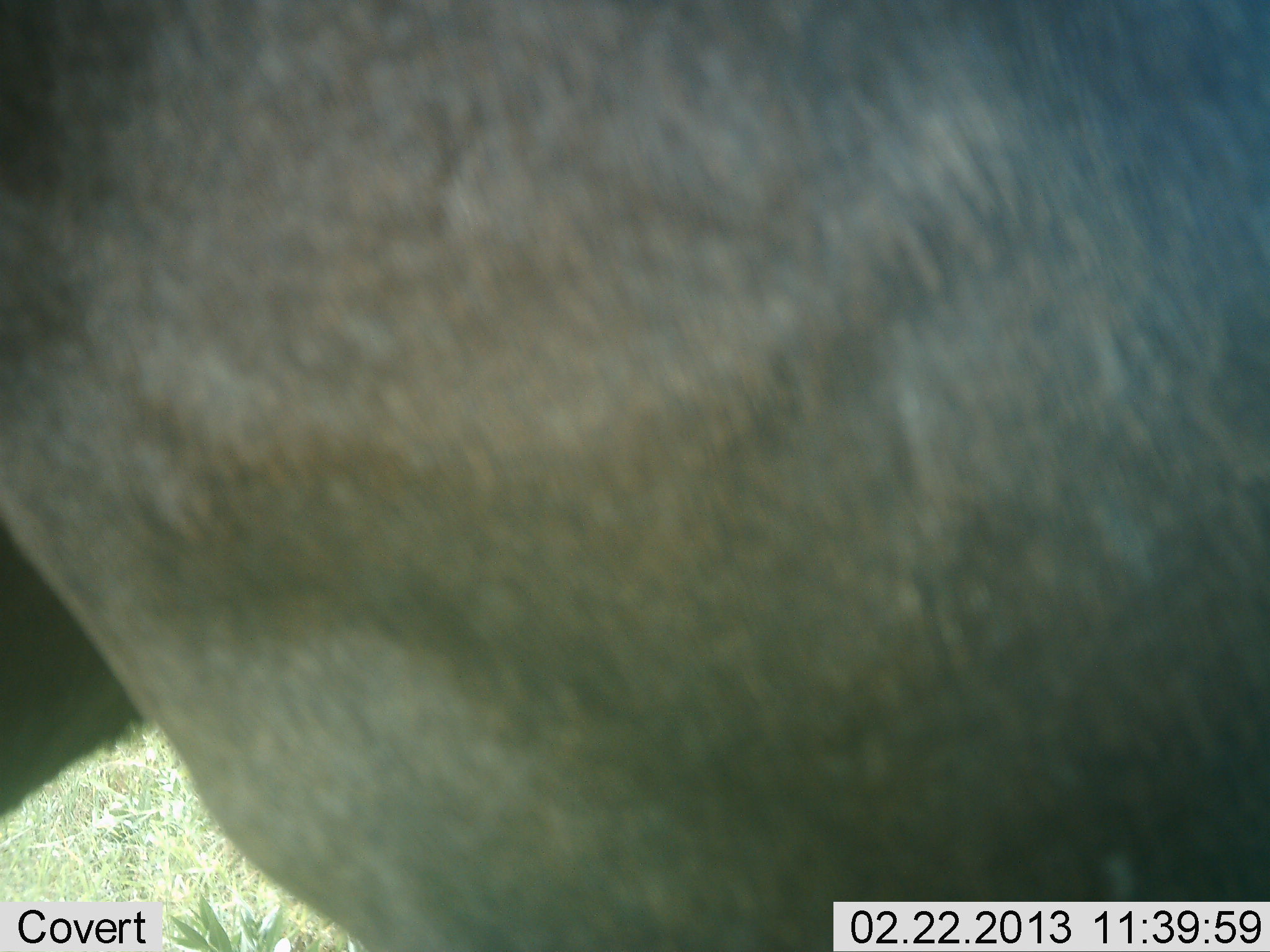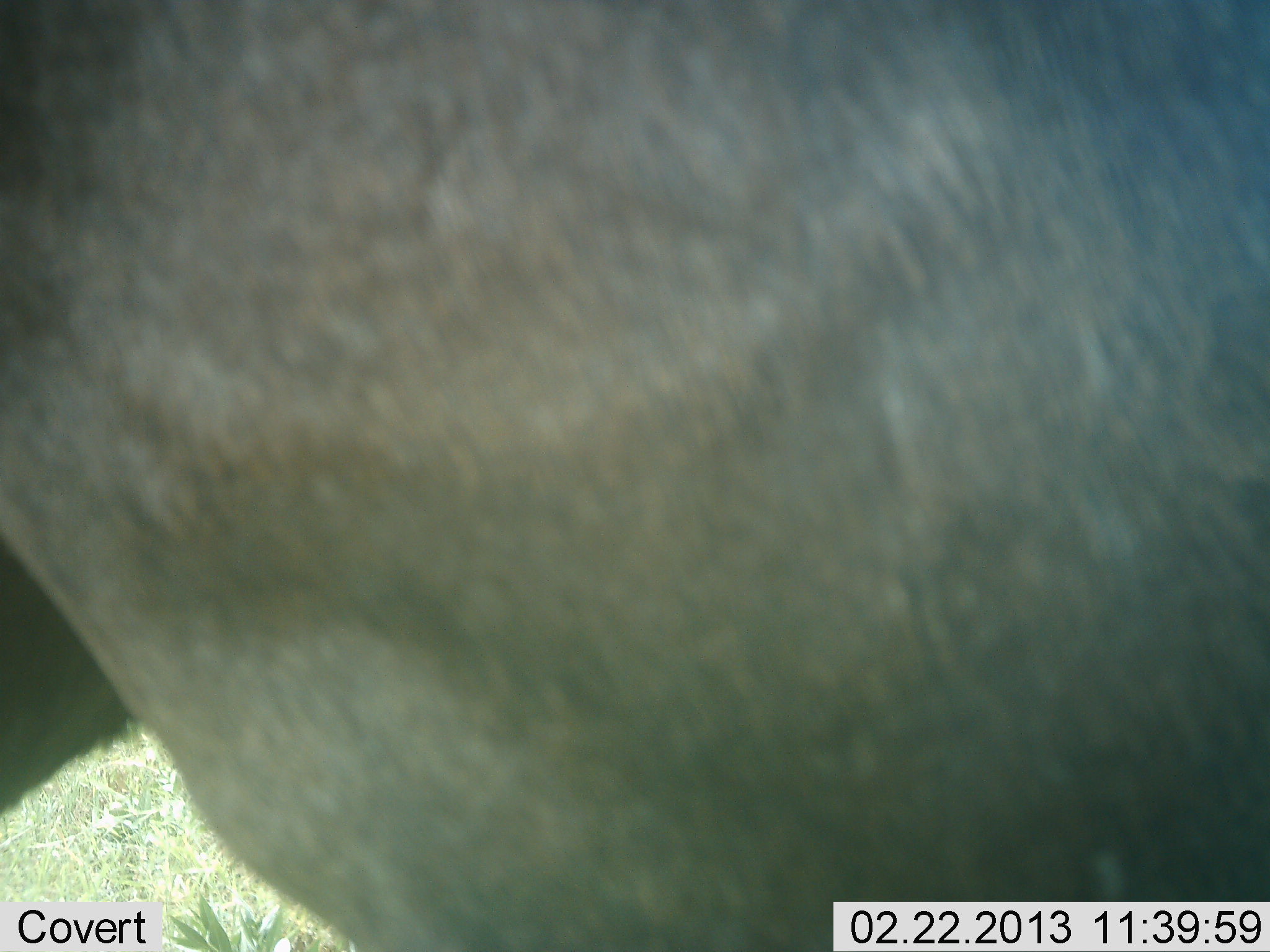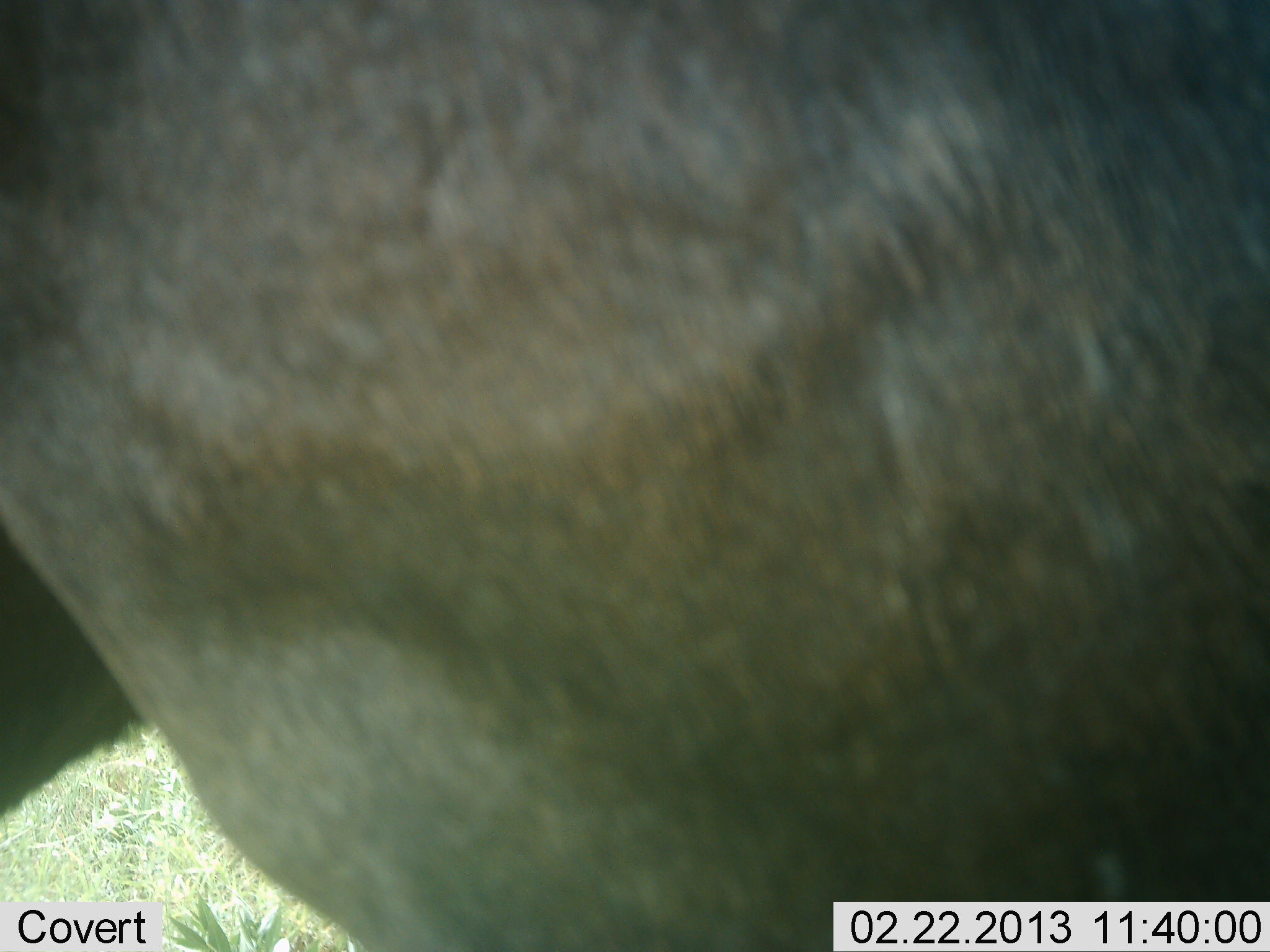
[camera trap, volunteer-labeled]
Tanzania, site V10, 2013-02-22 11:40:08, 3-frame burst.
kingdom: Animalia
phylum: Chordata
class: Mammalia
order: Artiodactyla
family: Bovidae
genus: Connochaetes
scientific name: Connochaetes taurinus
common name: blue wildebeest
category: wildebeest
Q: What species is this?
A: Wildebeest (blue wildebeest) (Connochaetes taurinus).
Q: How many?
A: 1.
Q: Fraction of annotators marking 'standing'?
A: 100%.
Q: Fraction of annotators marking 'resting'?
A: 0%.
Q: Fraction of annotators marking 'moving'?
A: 0%.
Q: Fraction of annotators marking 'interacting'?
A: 0%.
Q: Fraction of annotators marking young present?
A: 0%.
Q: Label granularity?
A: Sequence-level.